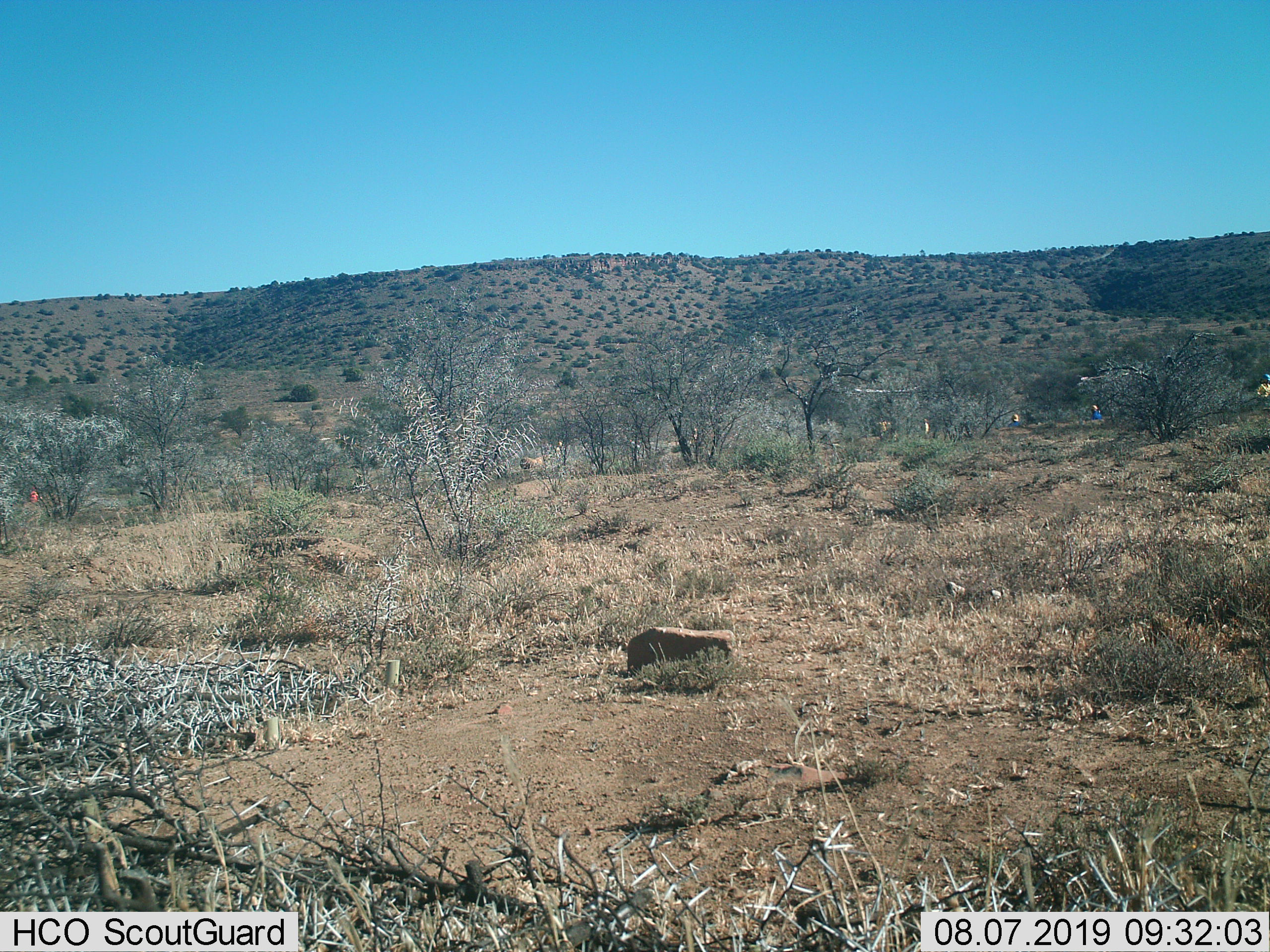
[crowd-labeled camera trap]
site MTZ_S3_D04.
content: unidentified animal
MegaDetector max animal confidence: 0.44